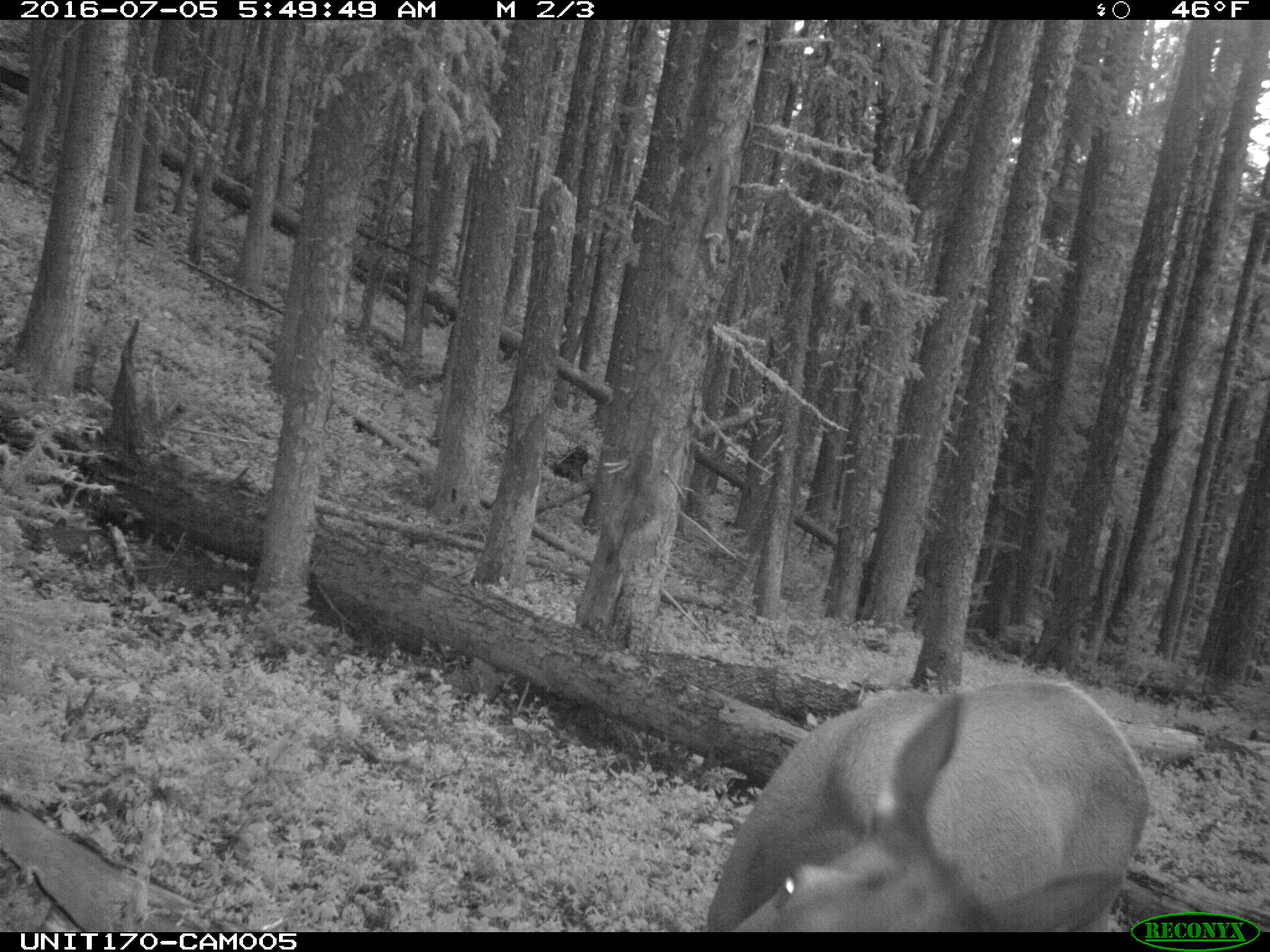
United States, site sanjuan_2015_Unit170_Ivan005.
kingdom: Animalia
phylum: Chordata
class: Mammalia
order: Artiodactyla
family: Cervidae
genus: Cervus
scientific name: Cervus elaphus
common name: red deer